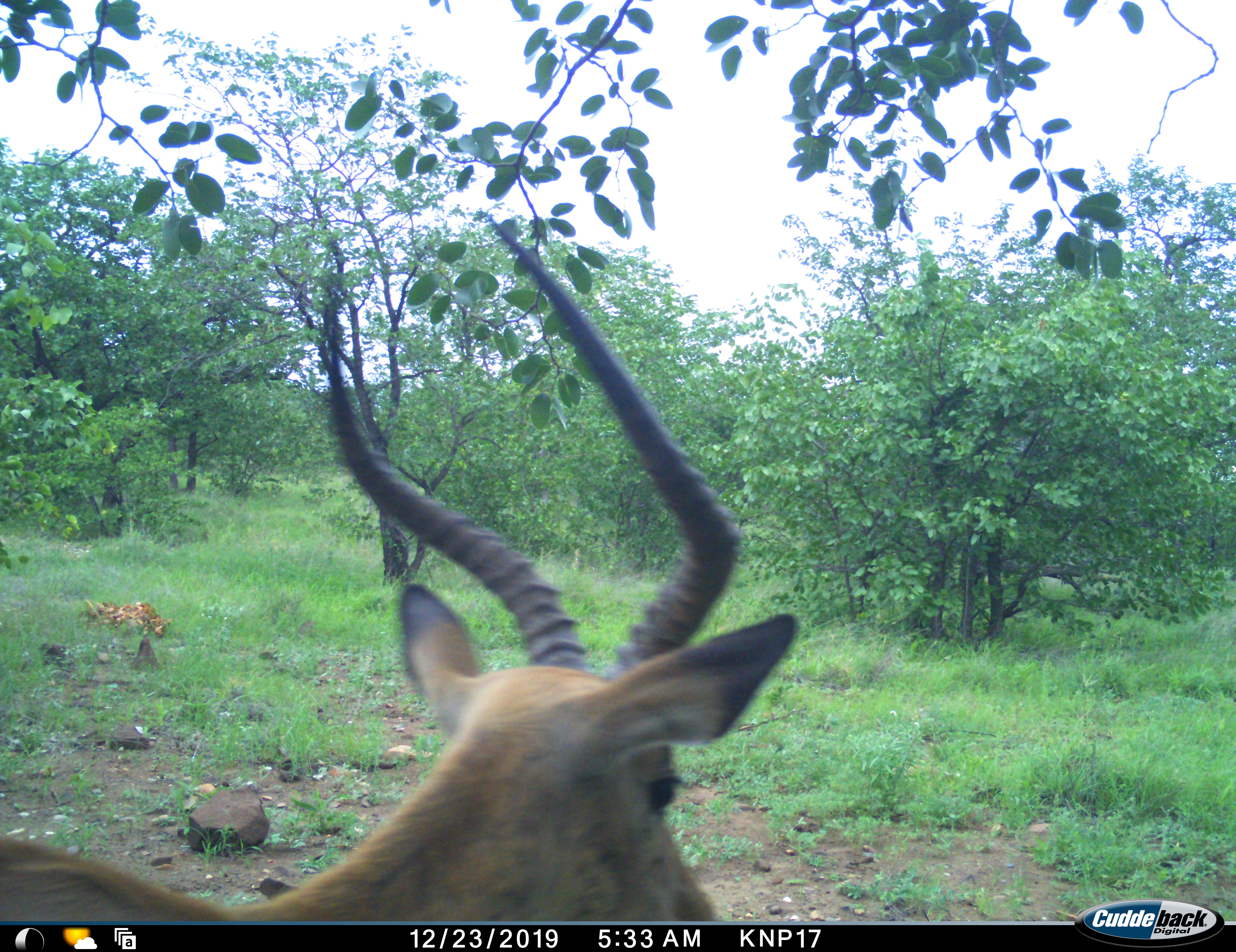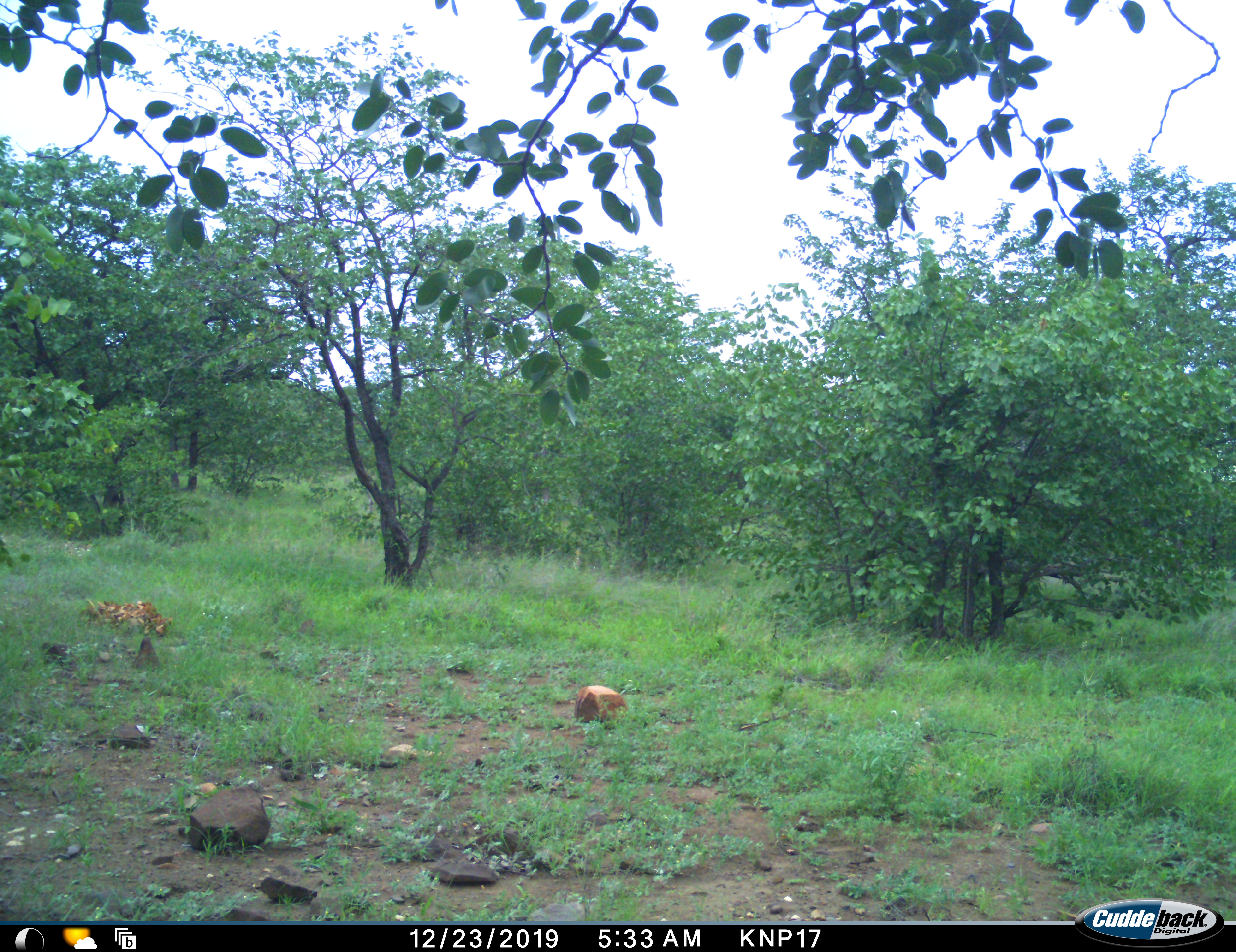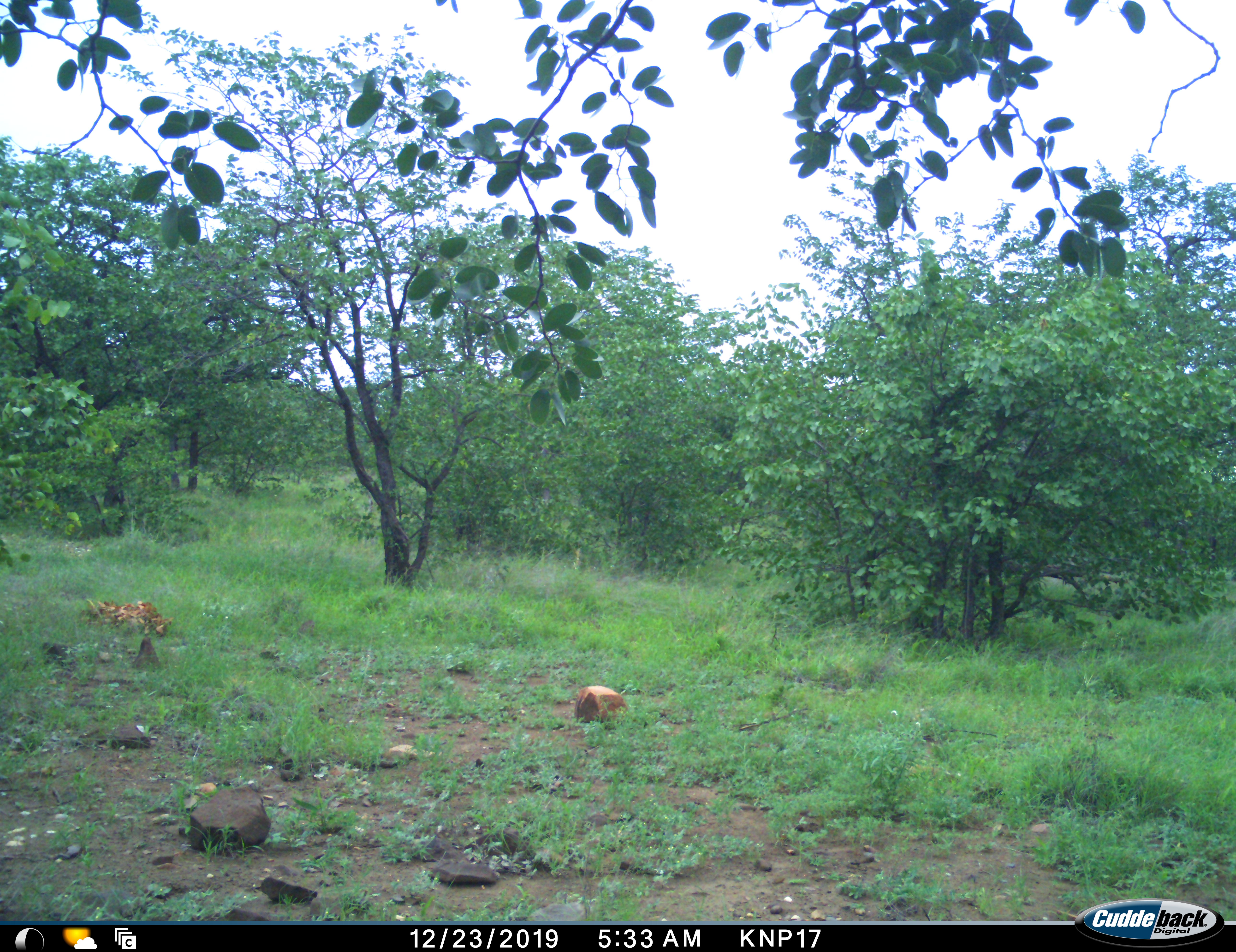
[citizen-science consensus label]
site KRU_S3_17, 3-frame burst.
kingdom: Animalia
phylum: Chordata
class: Mammalia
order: Artiodactyla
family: Bovidae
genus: Aepyceros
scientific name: Aepyceros melampus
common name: impala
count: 1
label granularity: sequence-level